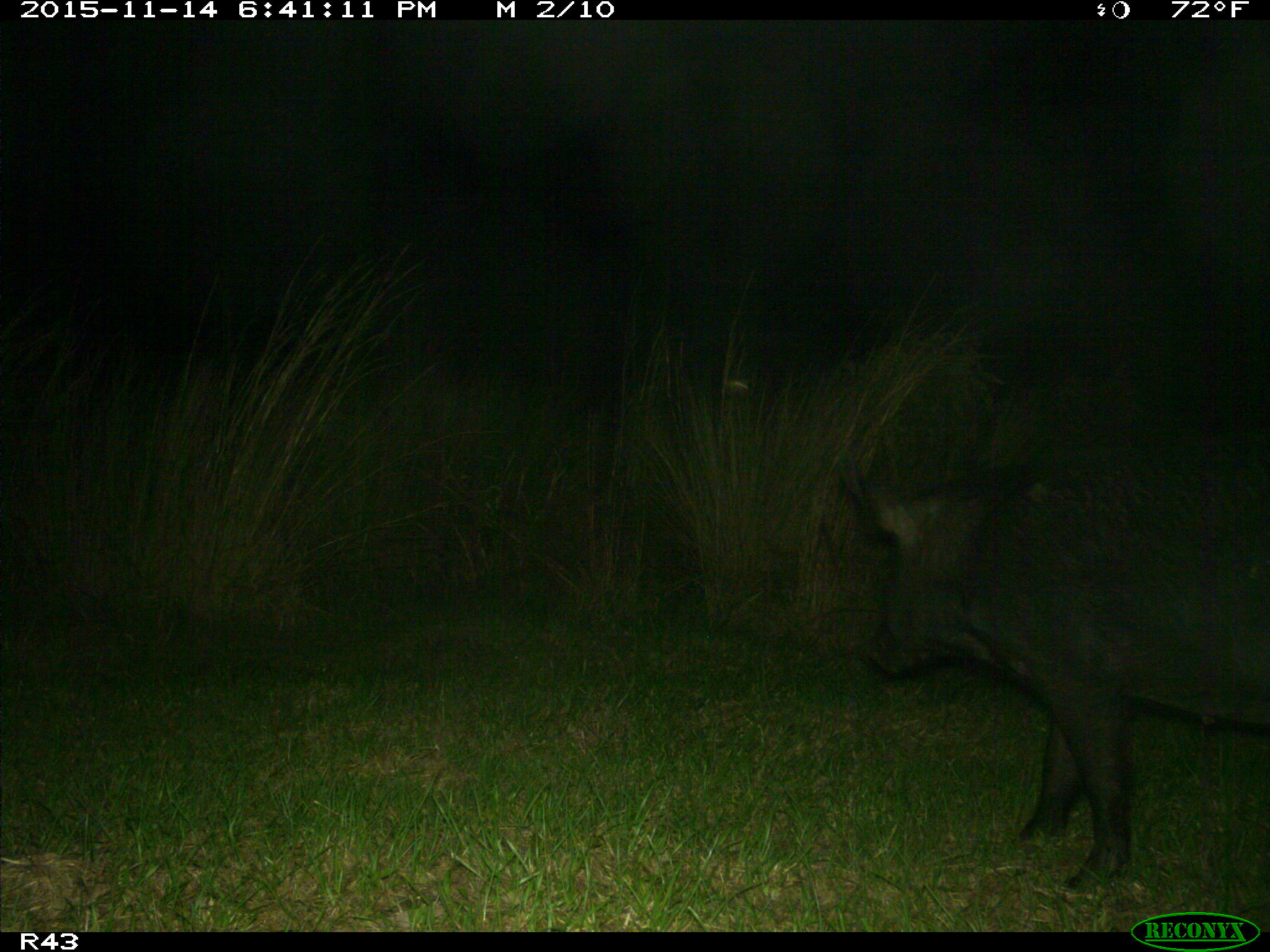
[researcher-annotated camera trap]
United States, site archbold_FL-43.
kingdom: Animalia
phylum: Chordata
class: Mammalia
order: Artiodactyla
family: Suidae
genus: Sus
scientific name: Sus scrofa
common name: wild boar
Sus scrofa (wild boar).